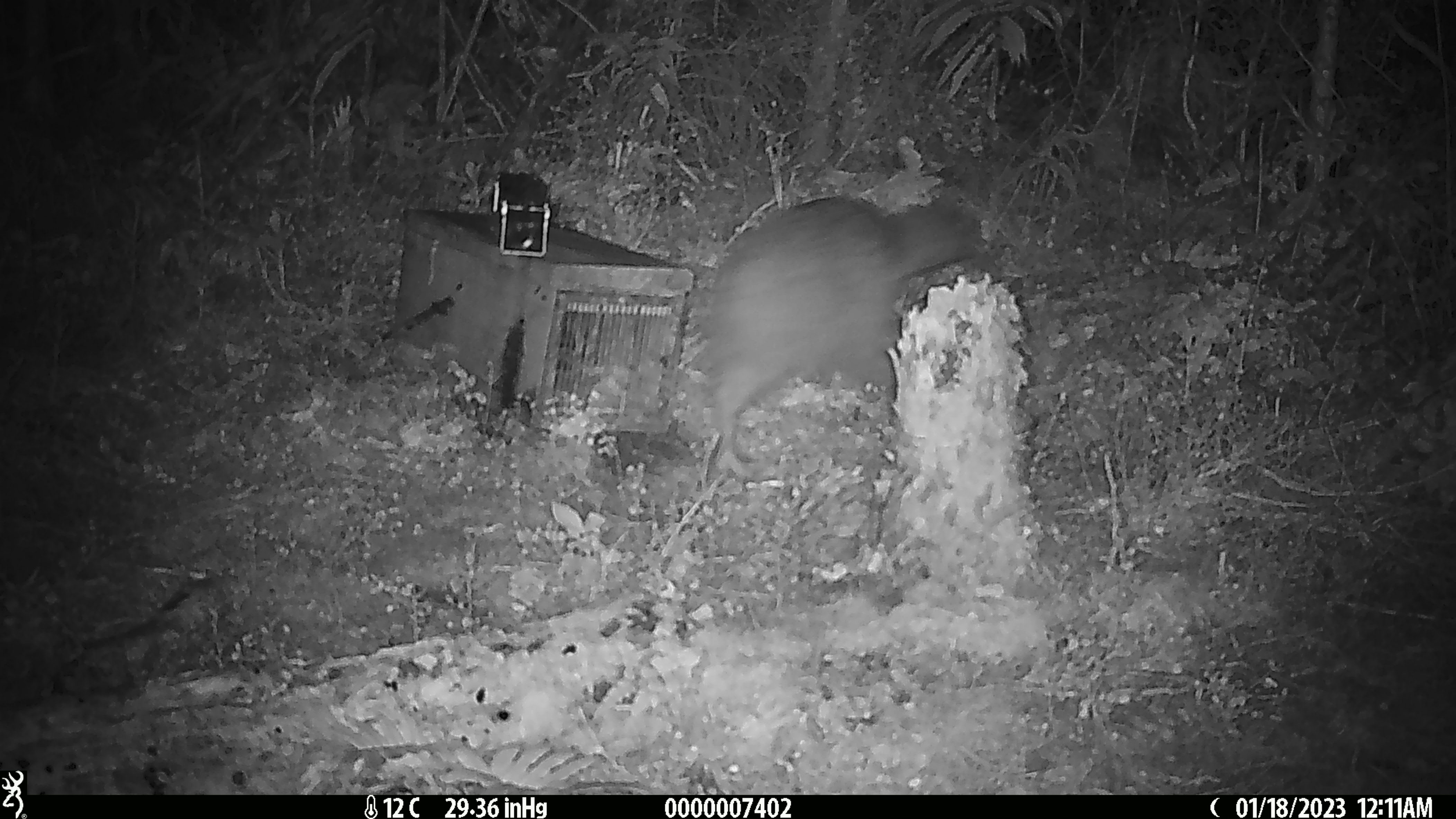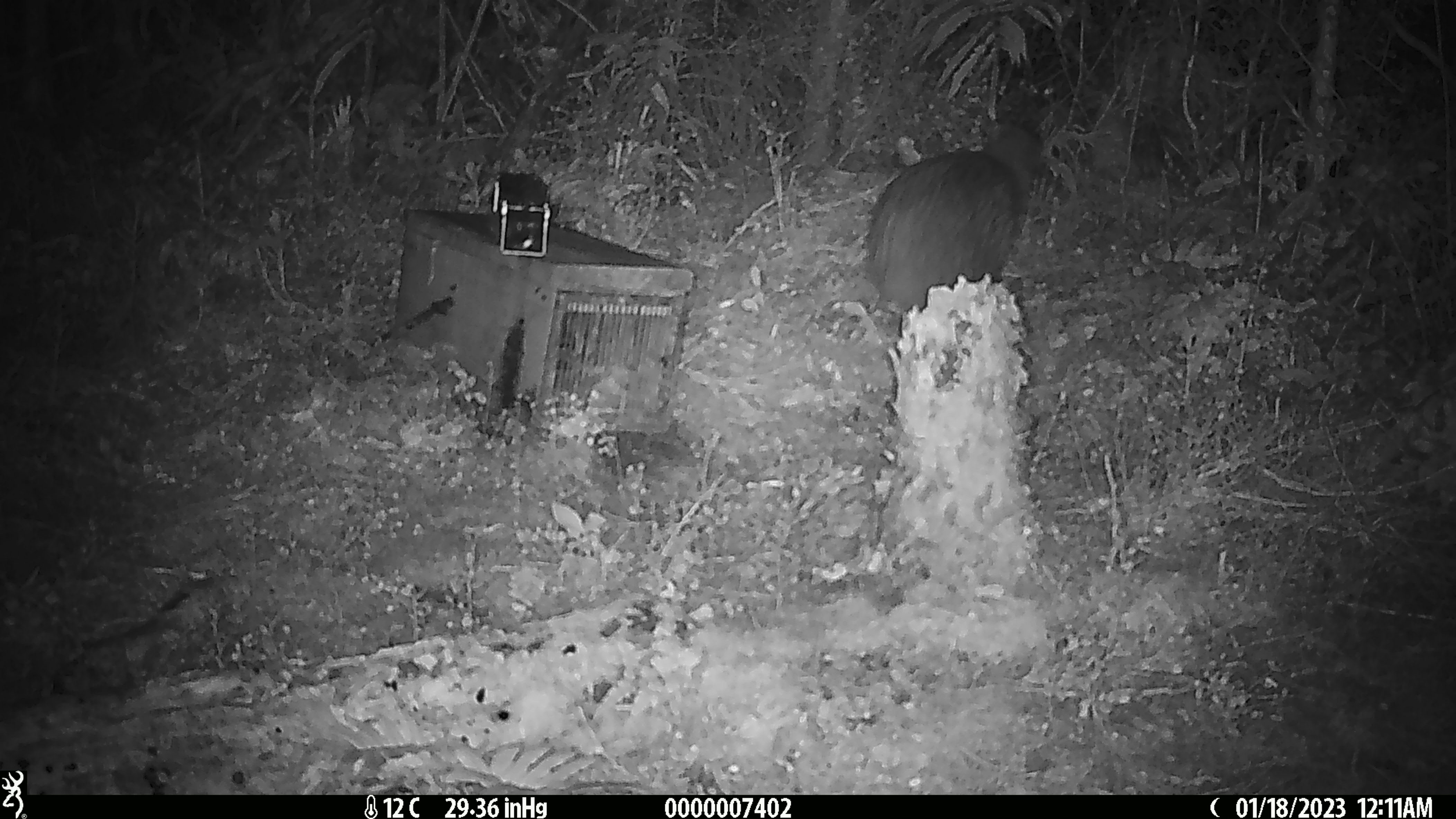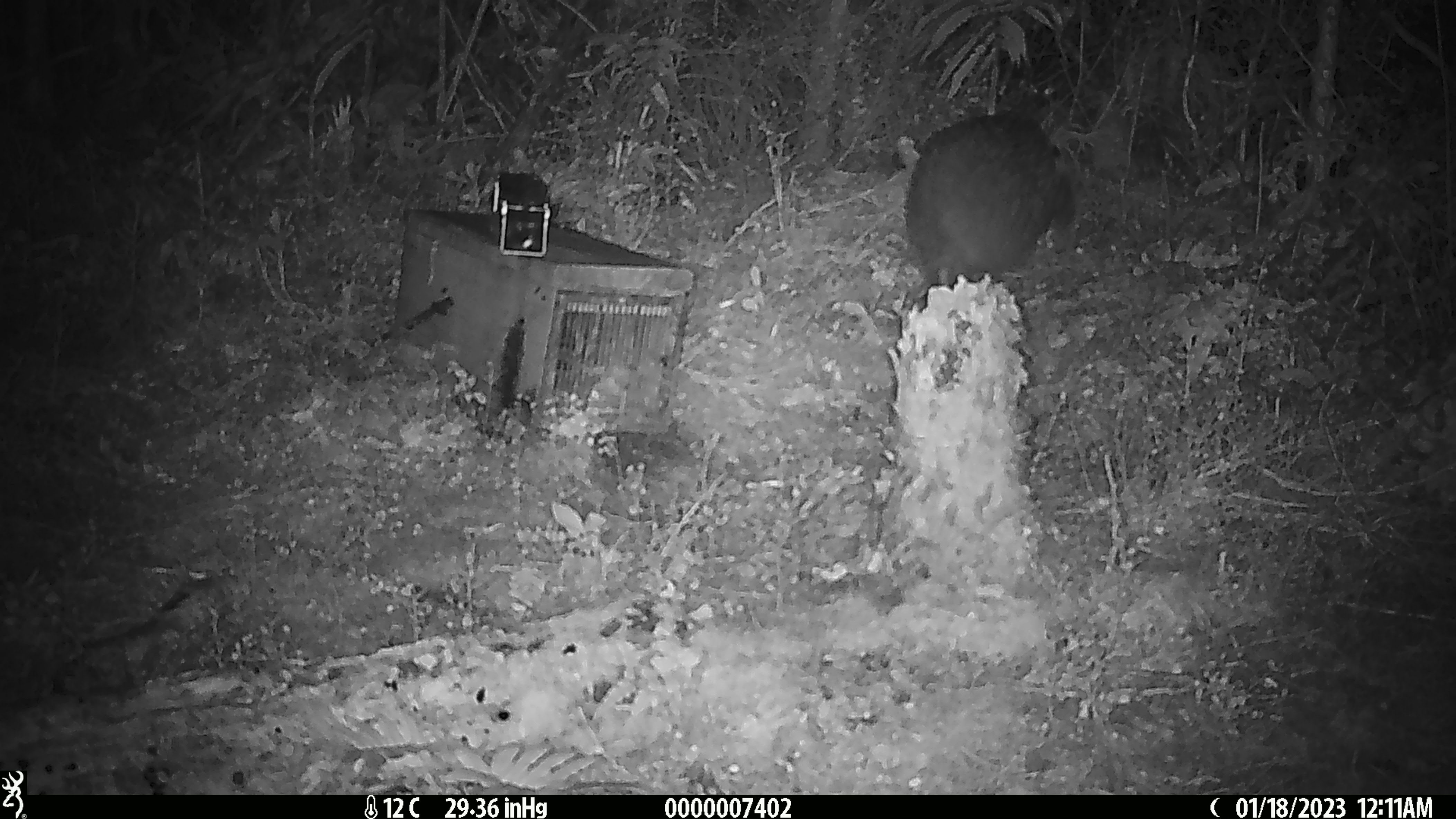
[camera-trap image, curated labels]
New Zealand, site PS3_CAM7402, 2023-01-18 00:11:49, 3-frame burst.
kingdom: Animalia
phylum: Chordata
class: Aves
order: Apterygiformes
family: Apterygidae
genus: Apteryx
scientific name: Apteryx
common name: kiwi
Kiwi (Apteryx).